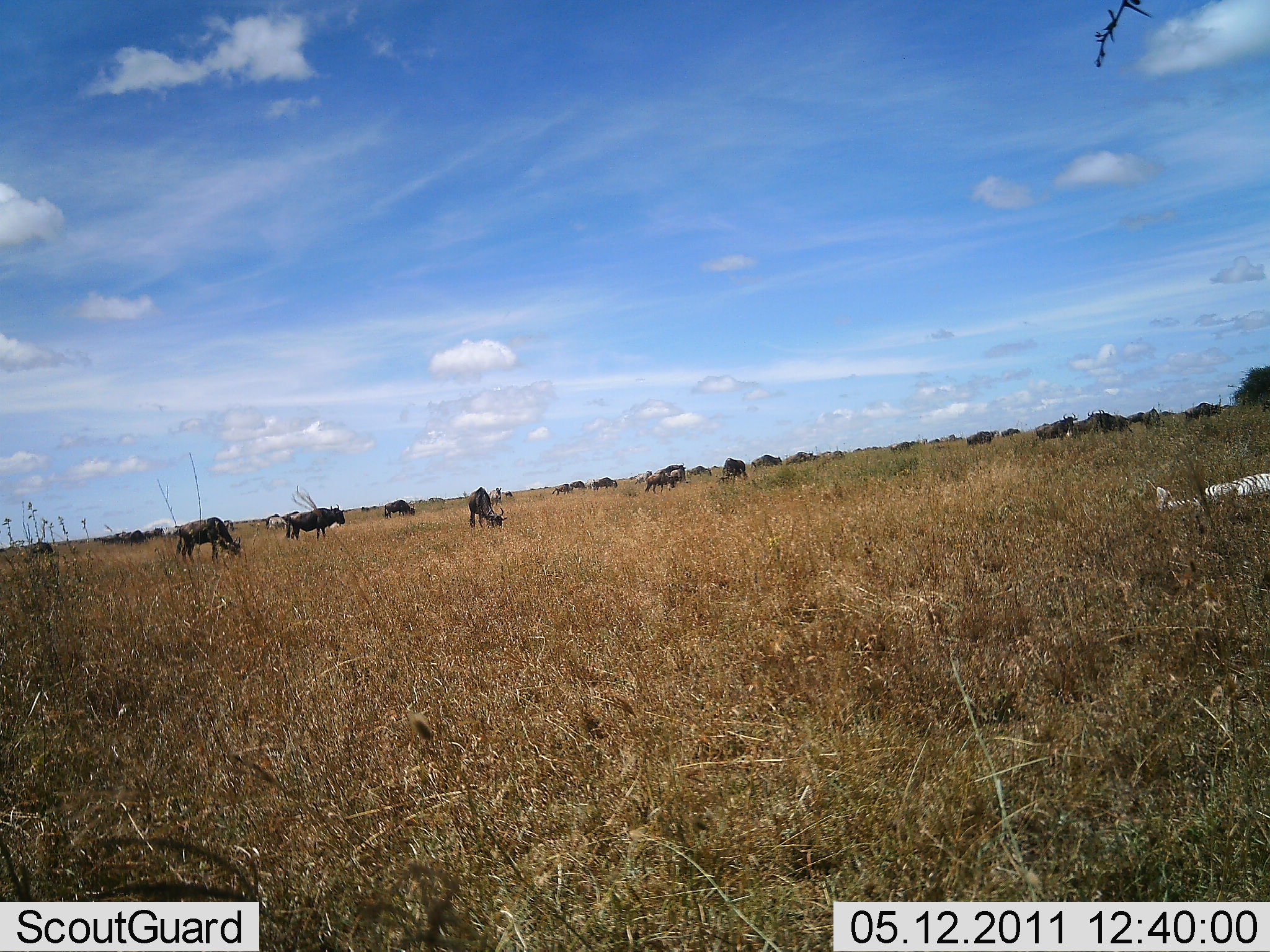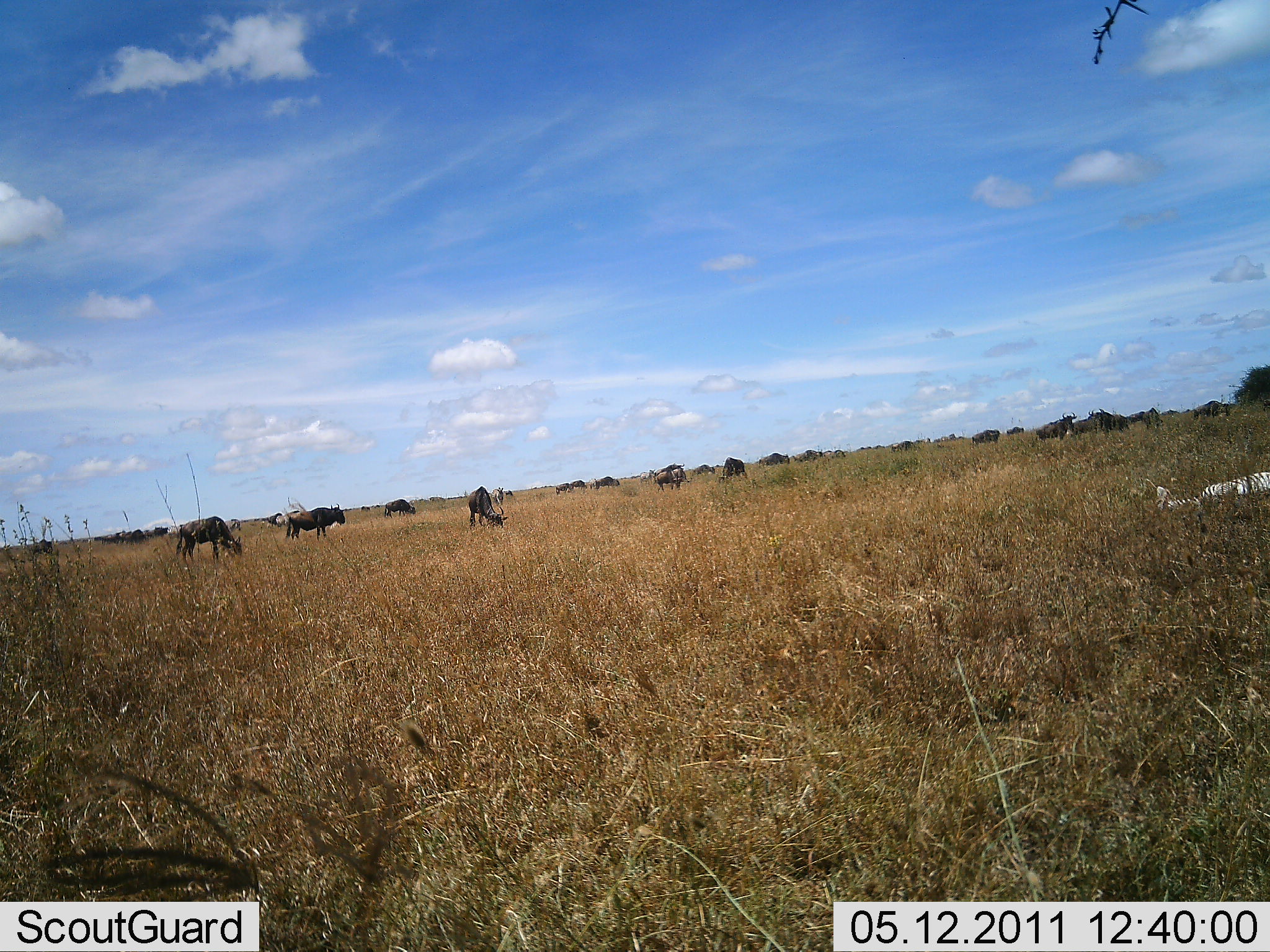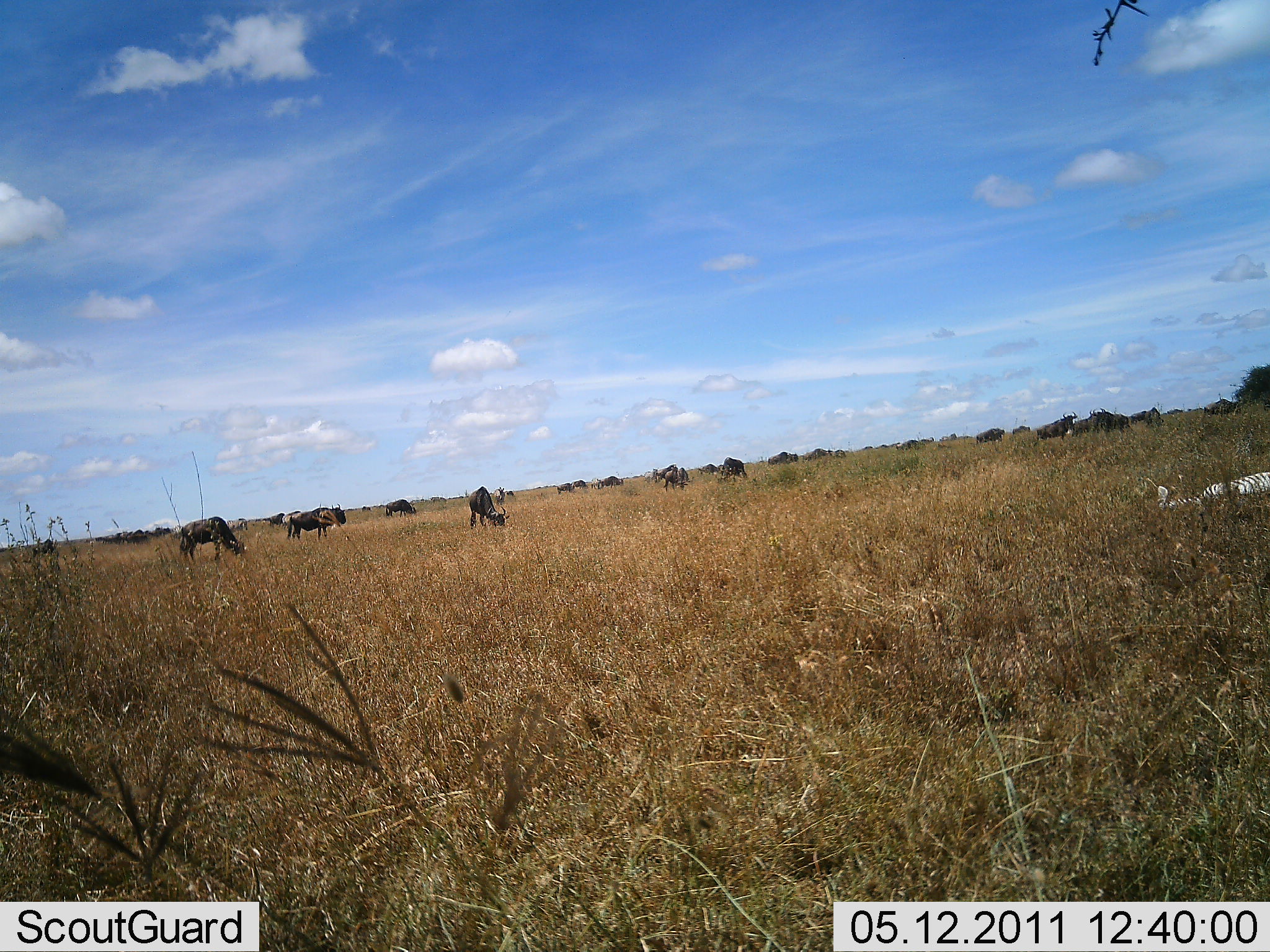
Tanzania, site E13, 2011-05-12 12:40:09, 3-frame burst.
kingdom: Animalia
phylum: Chordata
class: Mammalia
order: Artiodactyla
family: Bovidae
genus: Connochaetes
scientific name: Connochaetes taurinus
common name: blue wildebeest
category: wildebeest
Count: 11-50.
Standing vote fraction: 45%.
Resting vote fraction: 0%.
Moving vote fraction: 27%.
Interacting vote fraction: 0%.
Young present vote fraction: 0%.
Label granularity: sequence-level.